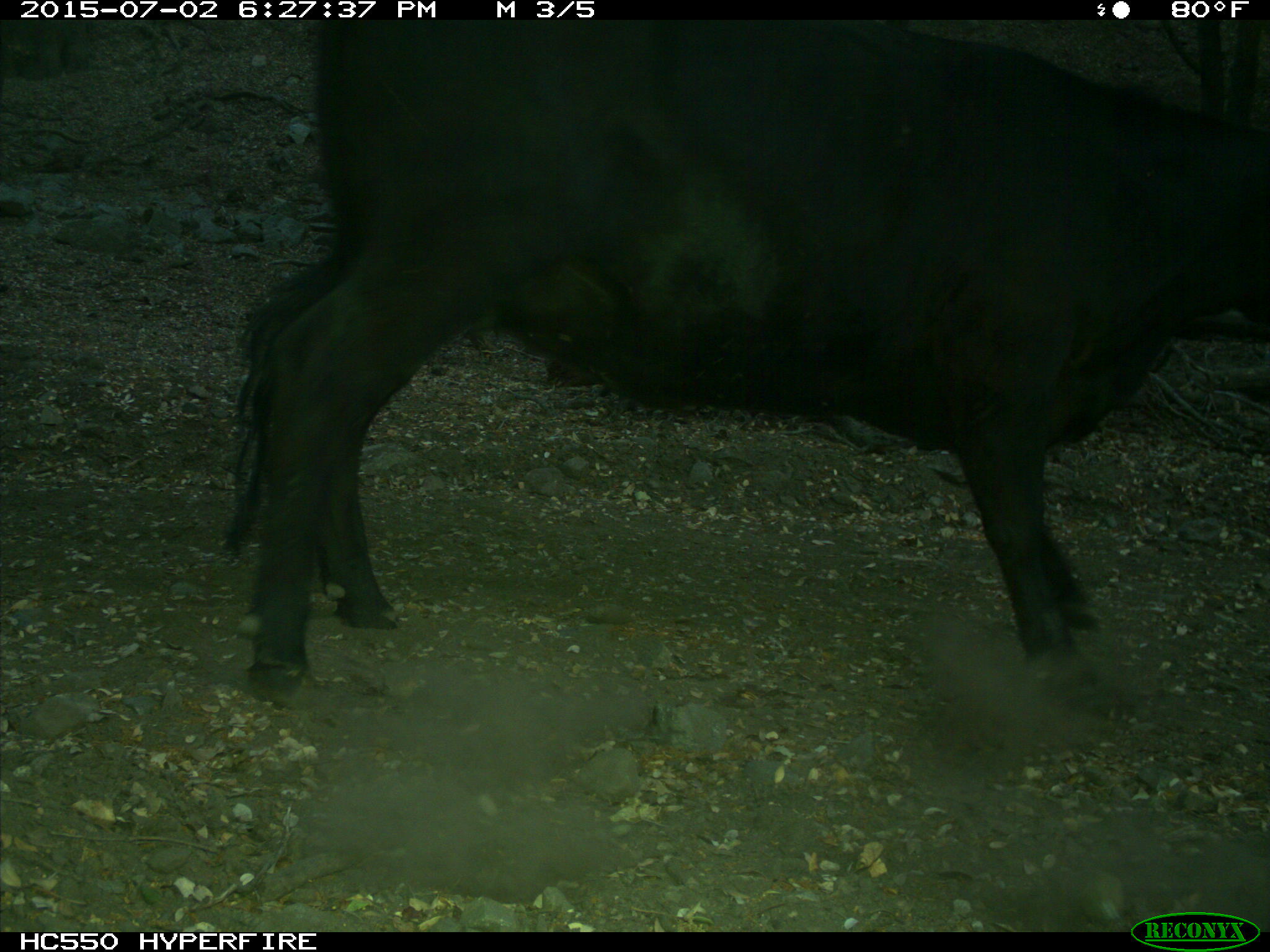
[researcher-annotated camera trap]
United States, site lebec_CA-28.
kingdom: Animalia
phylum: Chordata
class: Mammalia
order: Artiodactyla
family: Bovidae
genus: Bos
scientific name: Bos taurus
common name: domestic cow